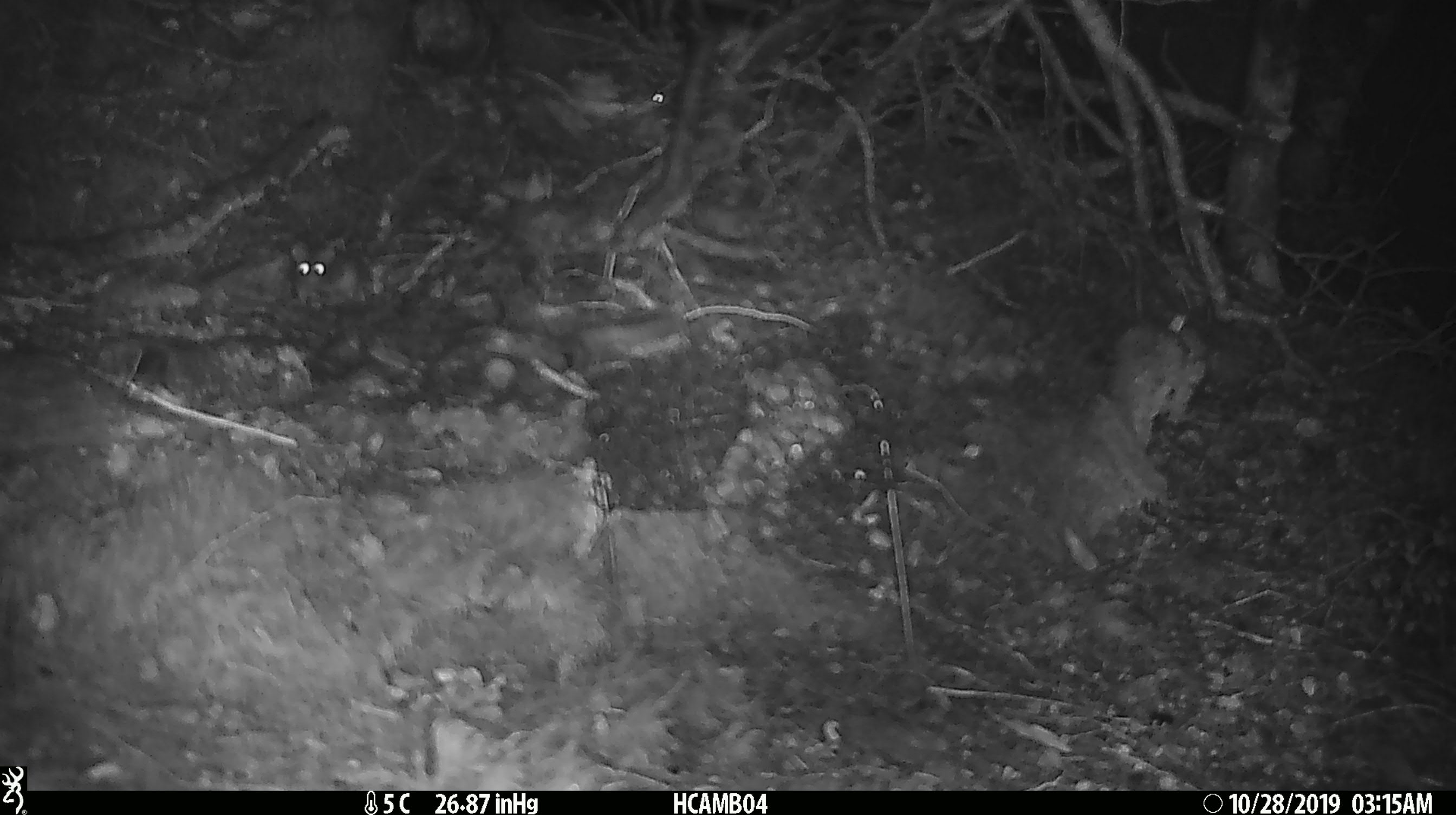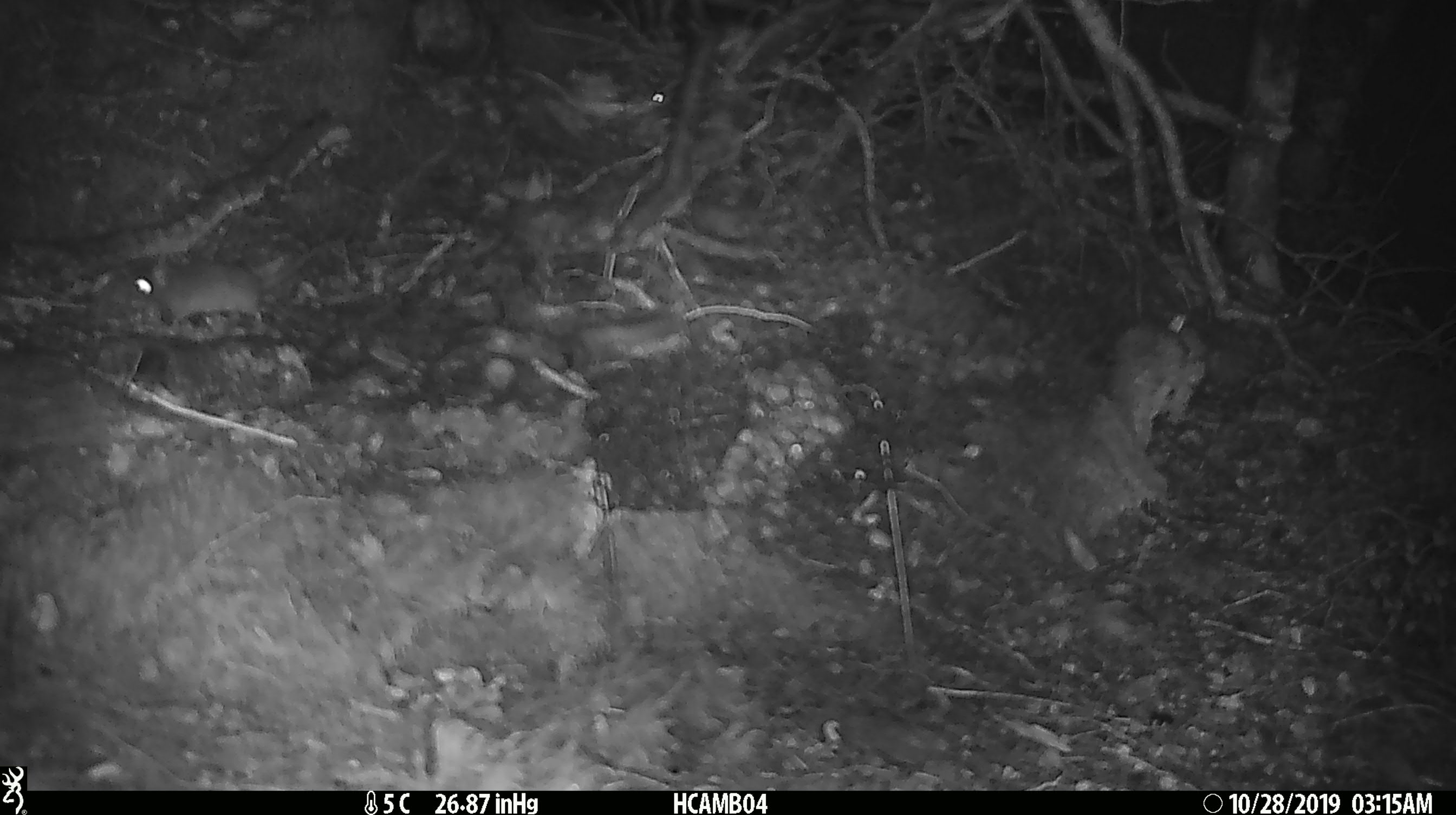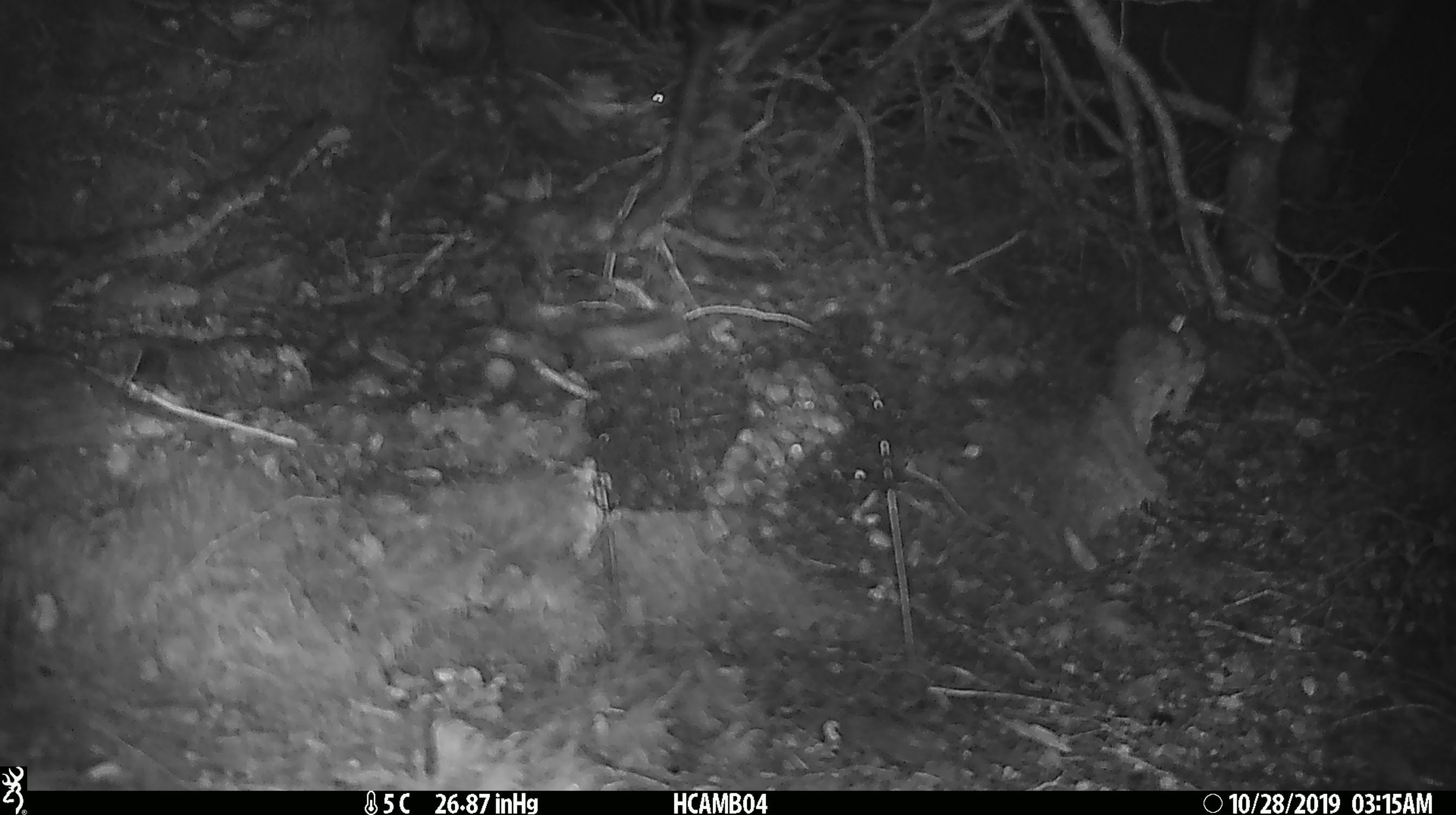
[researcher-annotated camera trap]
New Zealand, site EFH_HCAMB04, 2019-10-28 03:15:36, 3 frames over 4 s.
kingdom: Animalia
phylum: Chordata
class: Mammalia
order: Rodentia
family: Muridae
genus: Mus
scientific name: Mus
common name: mouse